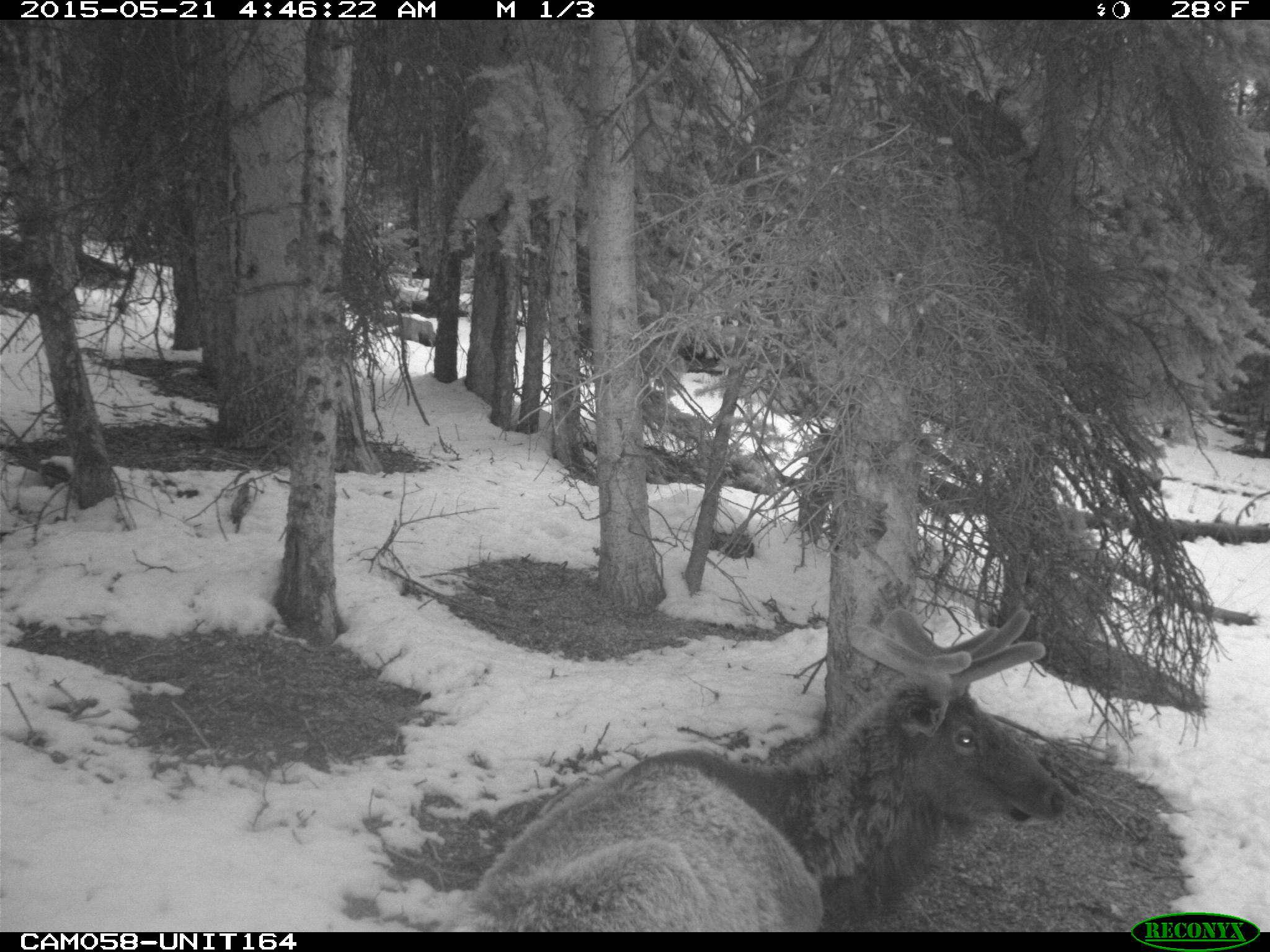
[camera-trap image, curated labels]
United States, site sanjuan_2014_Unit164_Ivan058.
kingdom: Animalia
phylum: Chordata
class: Mammalia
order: Artiodactyla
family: Cervidae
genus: Cervus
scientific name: Cervus elaphus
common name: red deer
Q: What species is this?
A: Cervus elaphus (red deer).